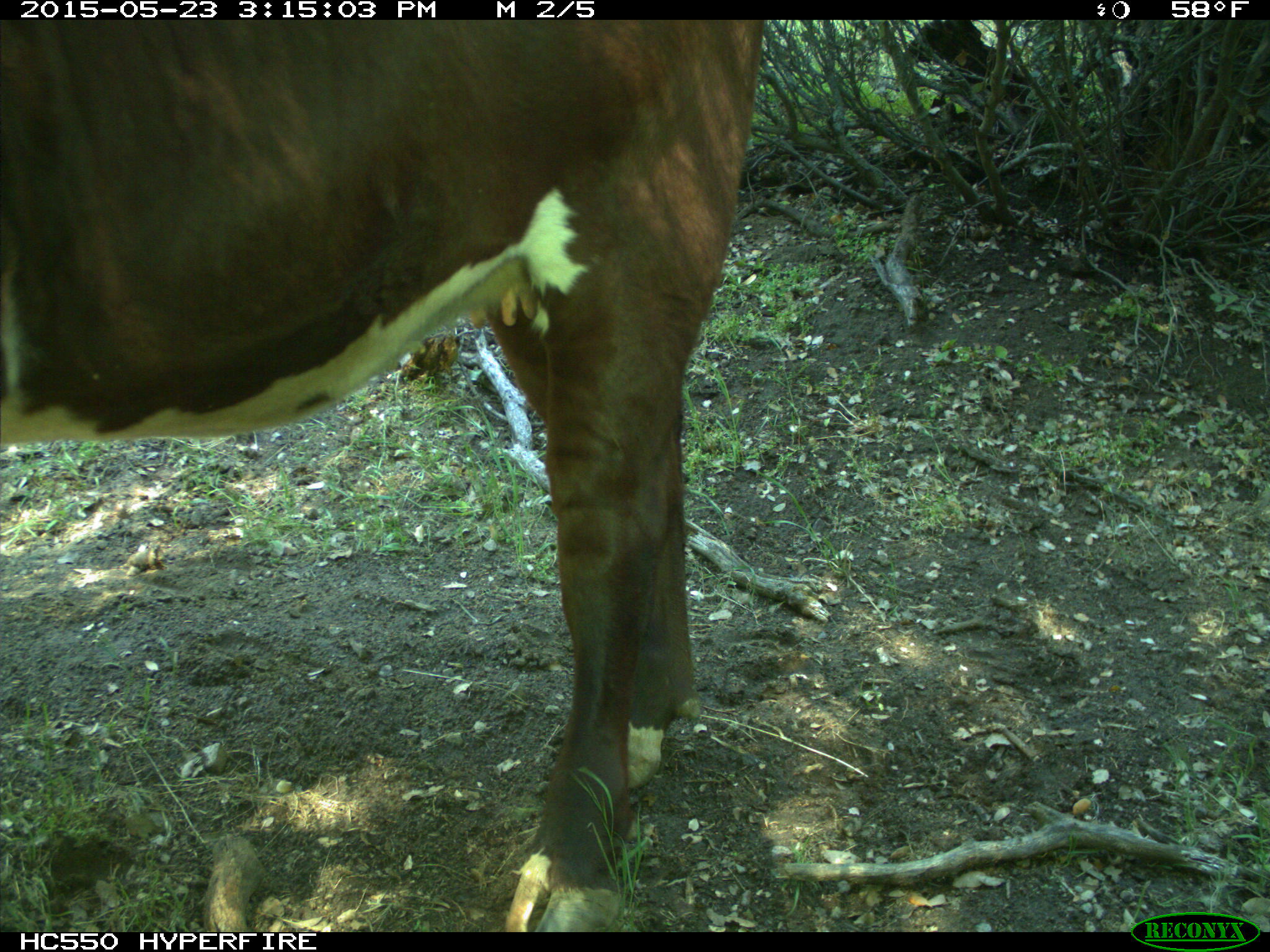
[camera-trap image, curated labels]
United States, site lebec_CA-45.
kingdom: Animalia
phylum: Chordata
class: Mammalia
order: Artiodactyla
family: Bovidae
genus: Bos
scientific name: Bos taurus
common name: domestic cow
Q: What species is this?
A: Bos taurus (domestic cow).